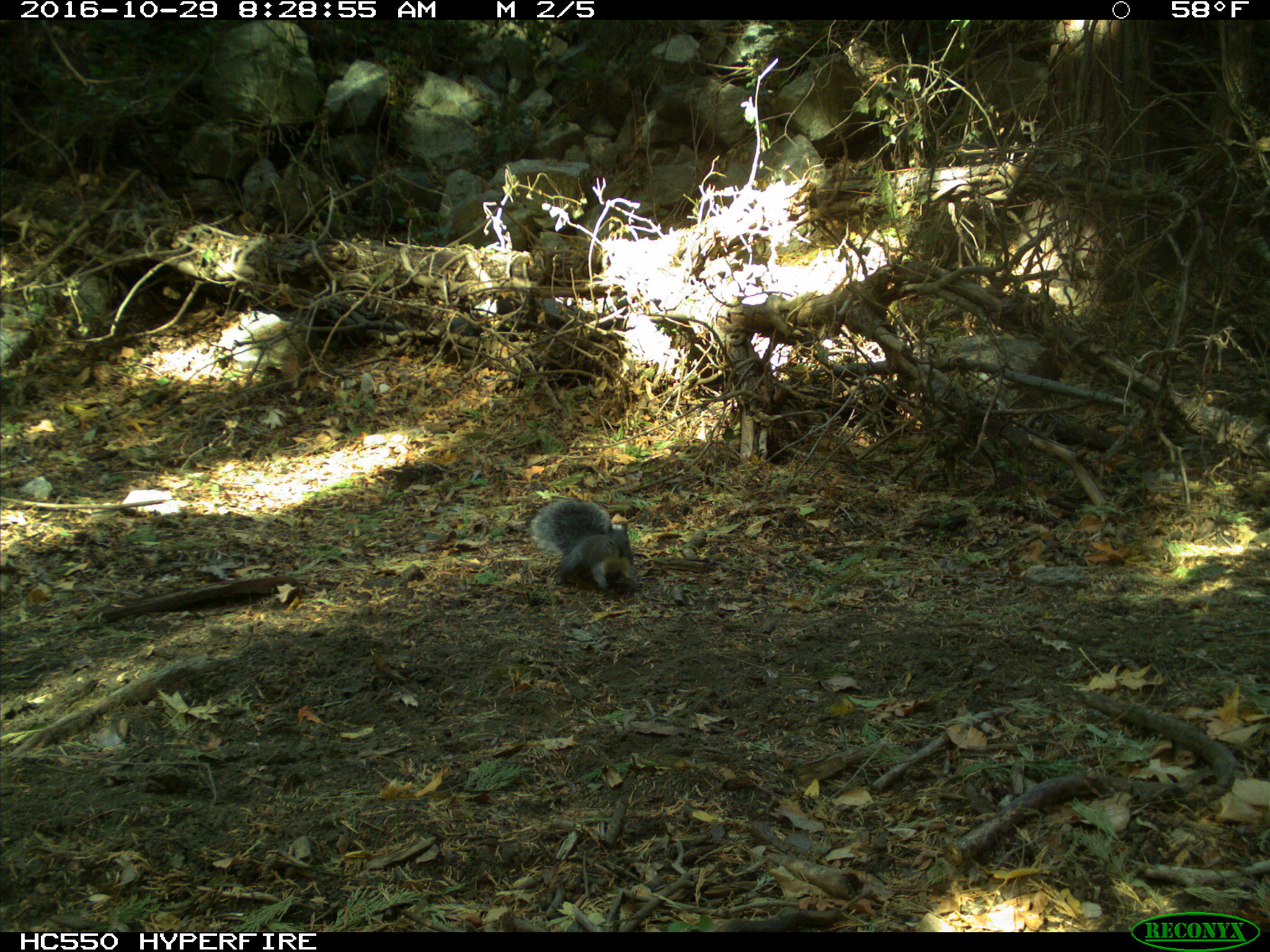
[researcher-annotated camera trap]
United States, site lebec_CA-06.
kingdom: Animalia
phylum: Chordata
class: Mammalia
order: Rodentia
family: Sciuridae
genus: Sciurus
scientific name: Sciurus carolinensis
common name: eastern gray squirrel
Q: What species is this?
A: Sciurus carolinensis (eastern gray squirrel).